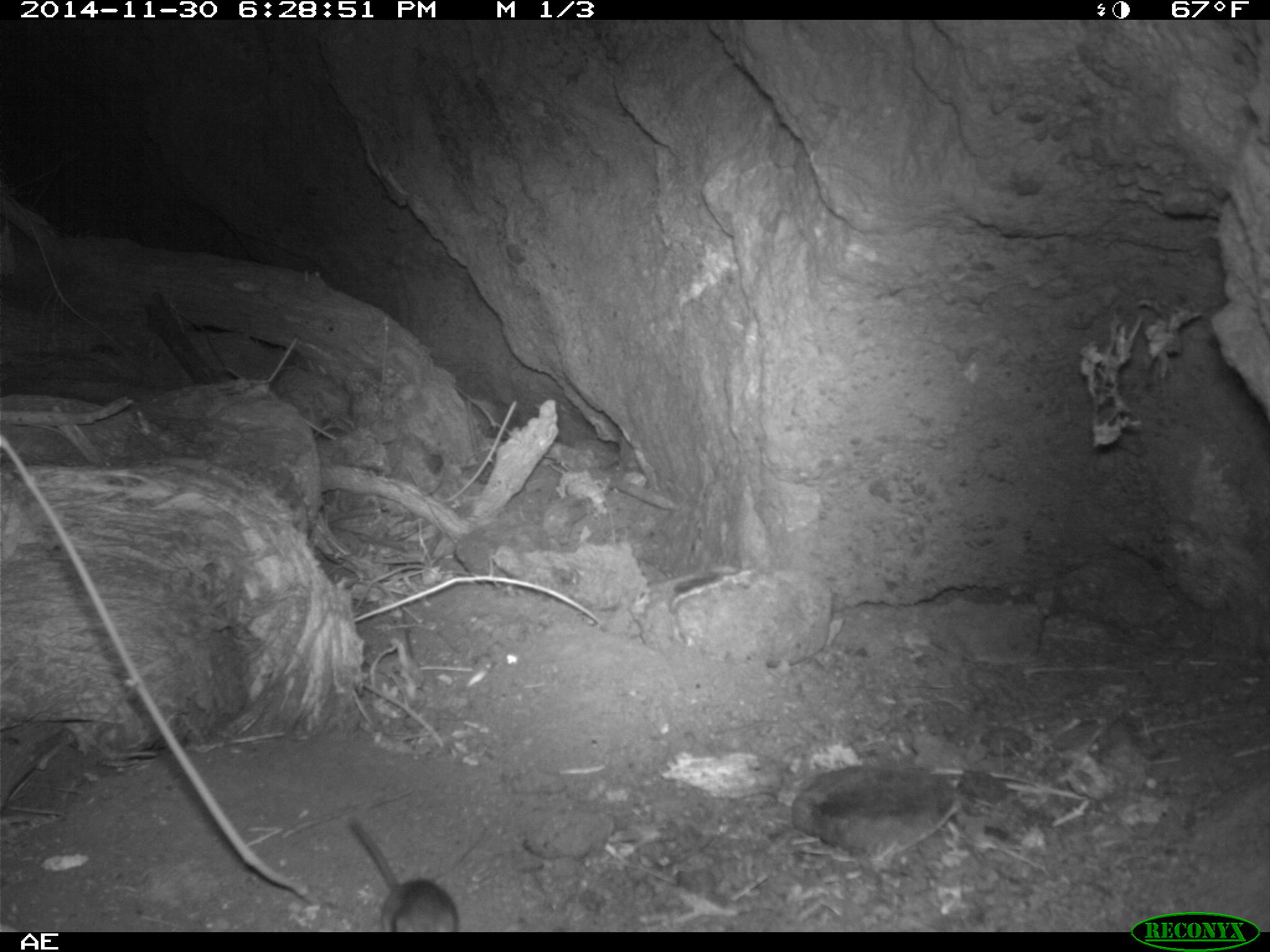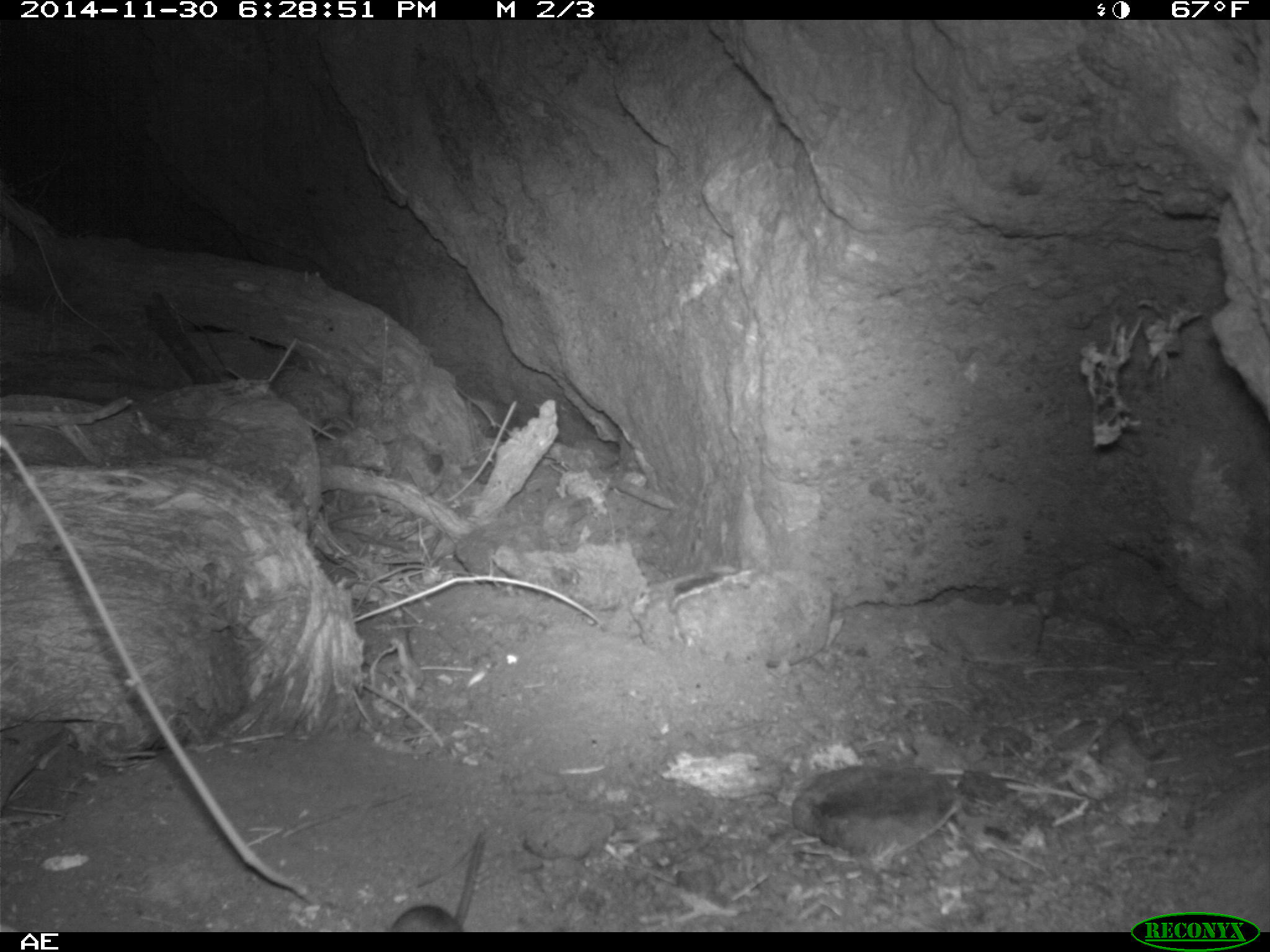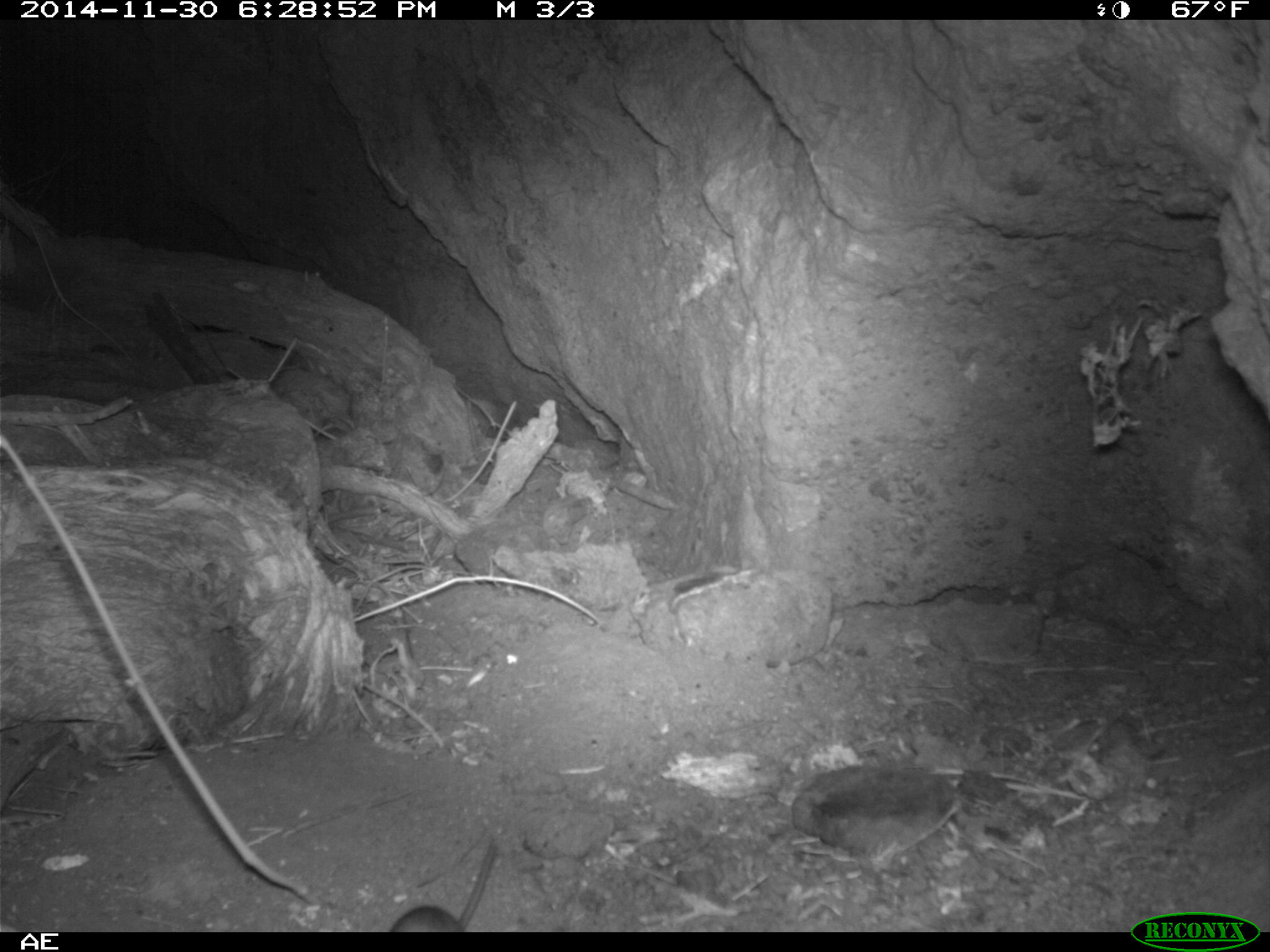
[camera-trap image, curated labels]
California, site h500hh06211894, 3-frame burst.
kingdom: Animalia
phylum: Chordata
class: Mammalia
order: Rodentia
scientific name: Rodentia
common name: rodent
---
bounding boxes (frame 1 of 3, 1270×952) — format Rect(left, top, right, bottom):
rodent: Rect(347, 818, 458, 930)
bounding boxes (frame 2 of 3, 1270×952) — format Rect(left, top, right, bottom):
rodent: Rect(389, 827, 484, 932)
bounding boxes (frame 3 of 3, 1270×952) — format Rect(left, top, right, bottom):
rodent: Rect(390, 840, 500, 929)